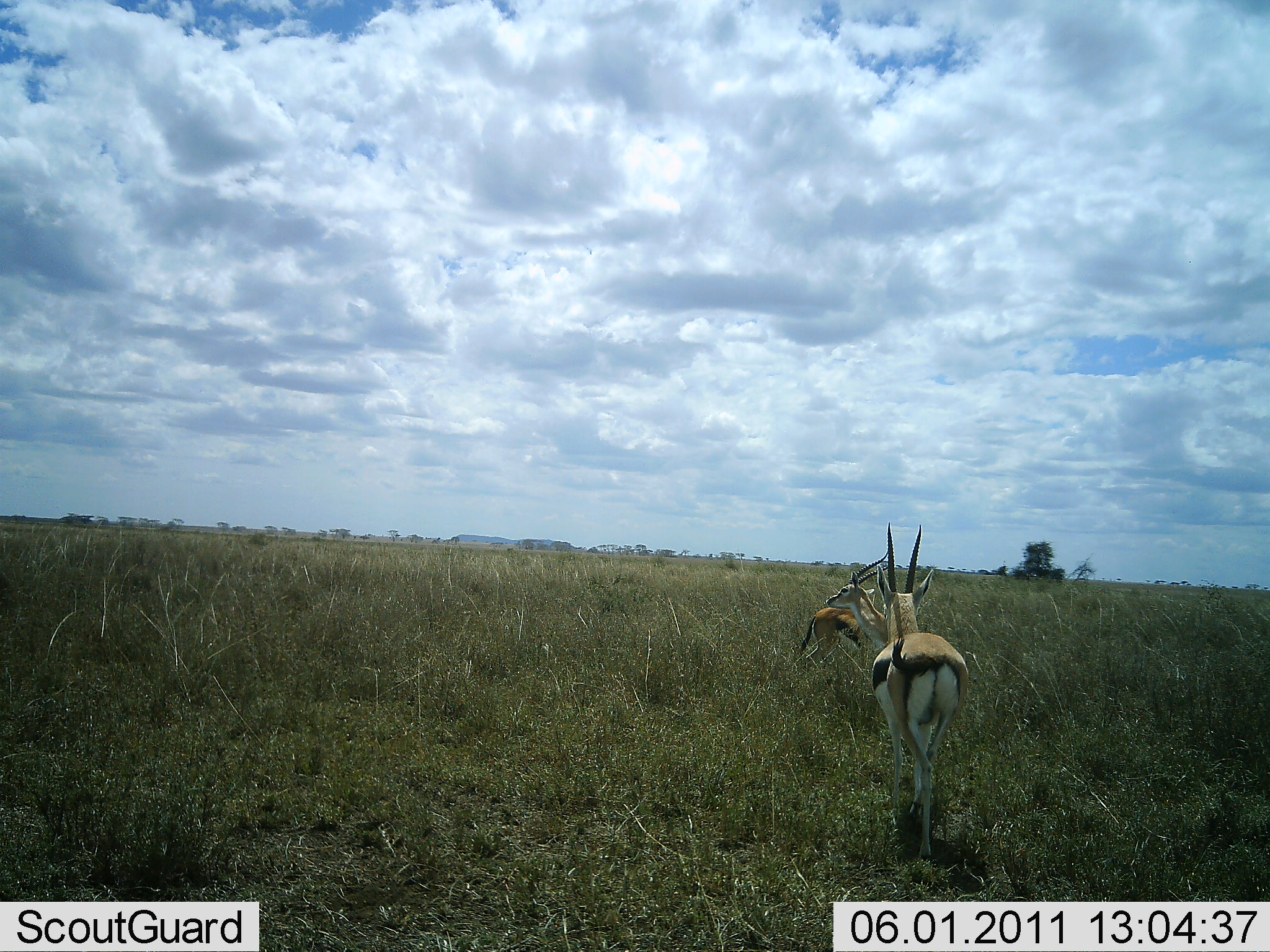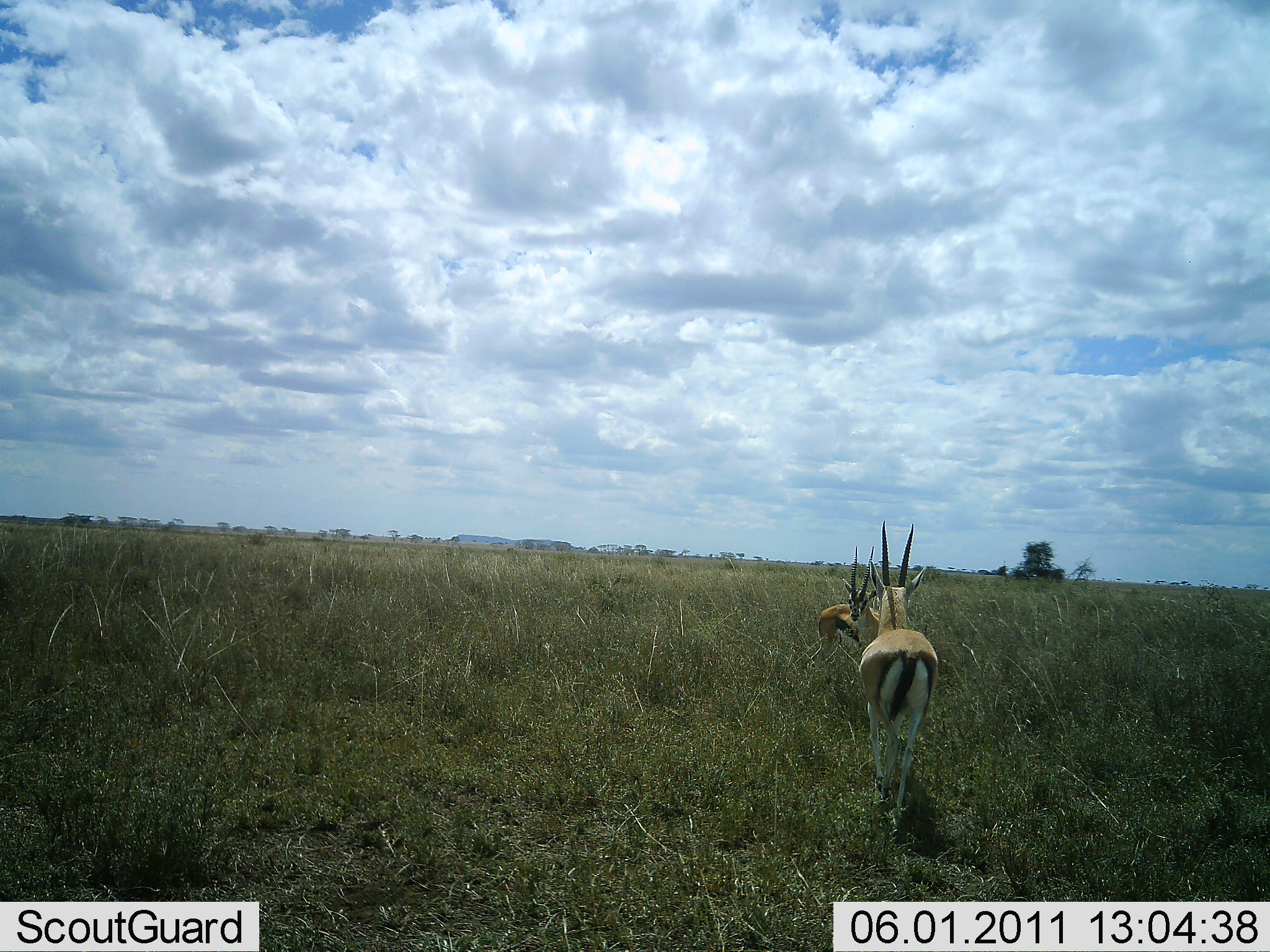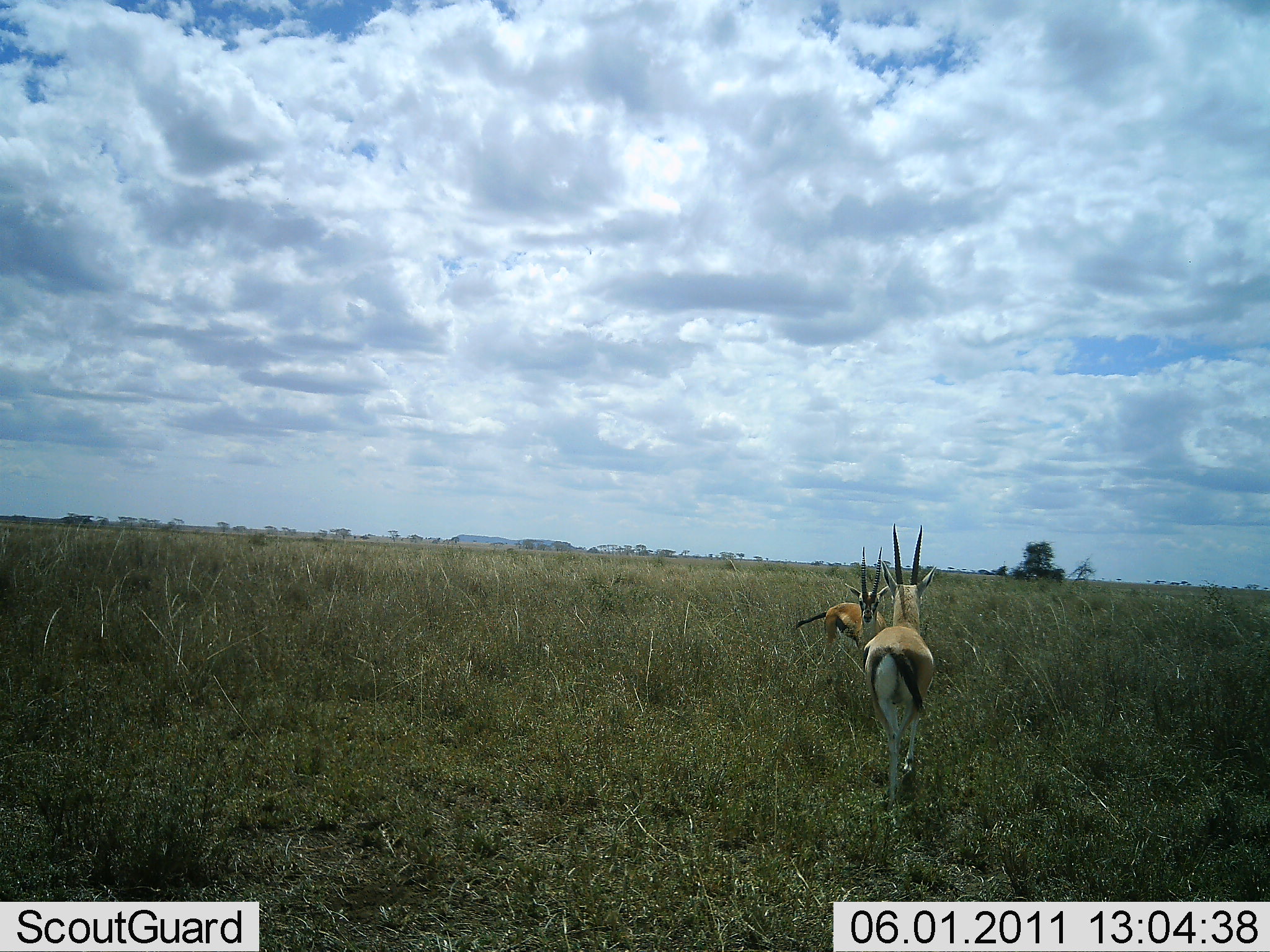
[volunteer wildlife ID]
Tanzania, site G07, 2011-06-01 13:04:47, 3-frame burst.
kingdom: Animalia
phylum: Chordata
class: Mammalia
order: Artiodactyla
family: Bovidae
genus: Eudorcas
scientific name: Eudorcas thomsonii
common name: thomson's gazelle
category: gazellethomsons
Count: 2.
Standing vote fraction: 36%.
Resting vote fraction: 0%.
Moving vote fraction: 50%.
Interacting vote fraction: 21%.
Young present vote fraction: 0%.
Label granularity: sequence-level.